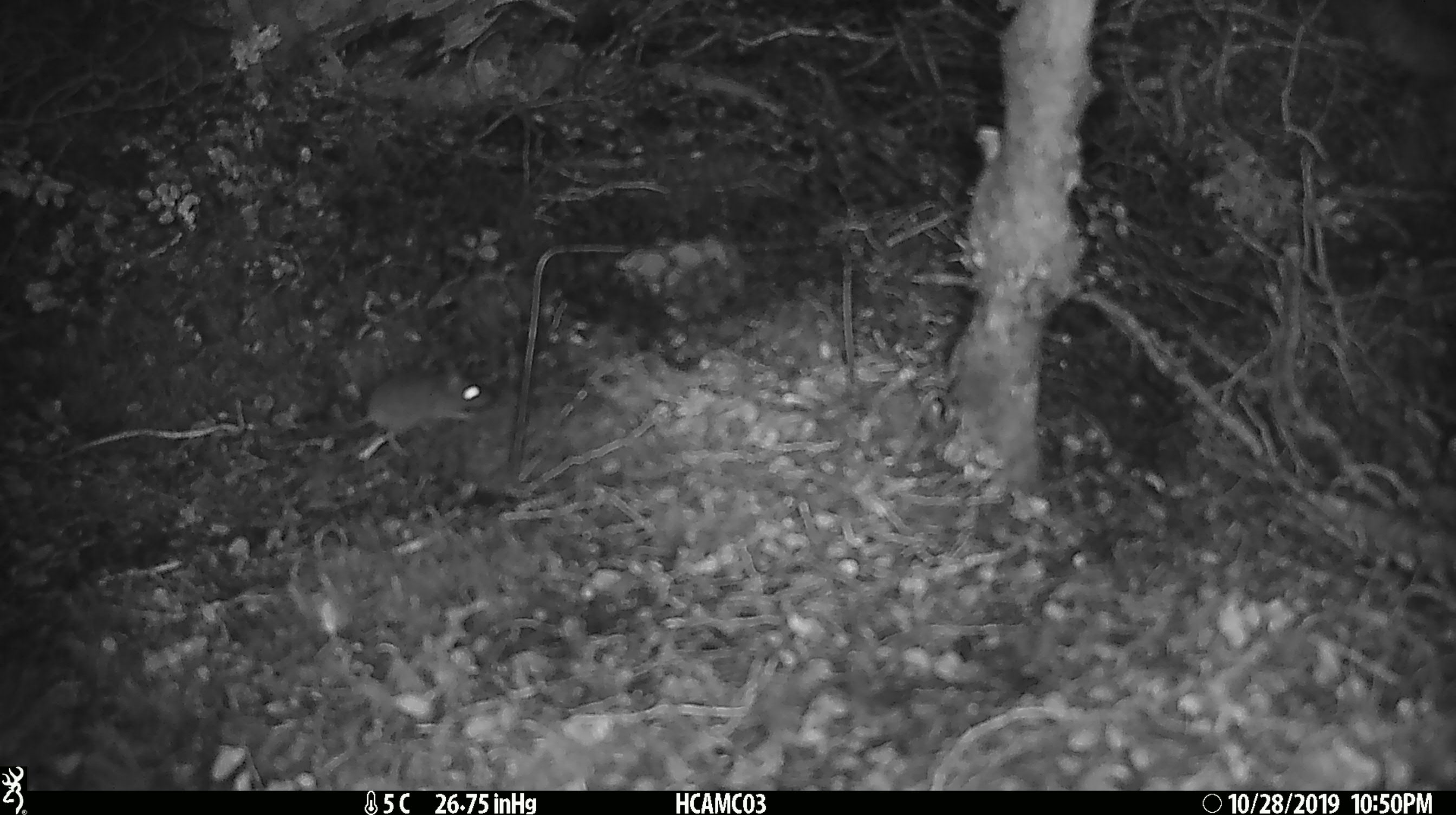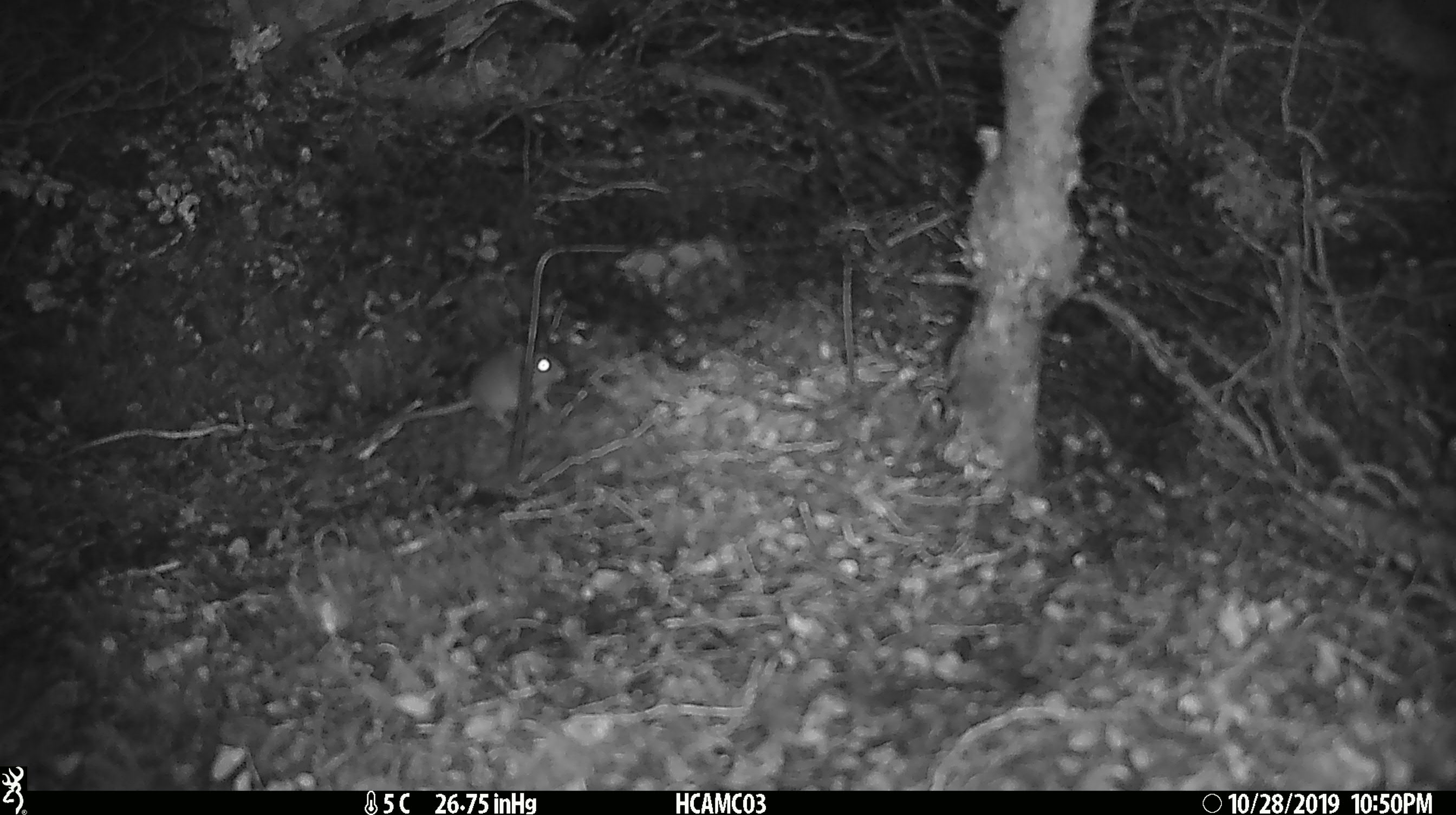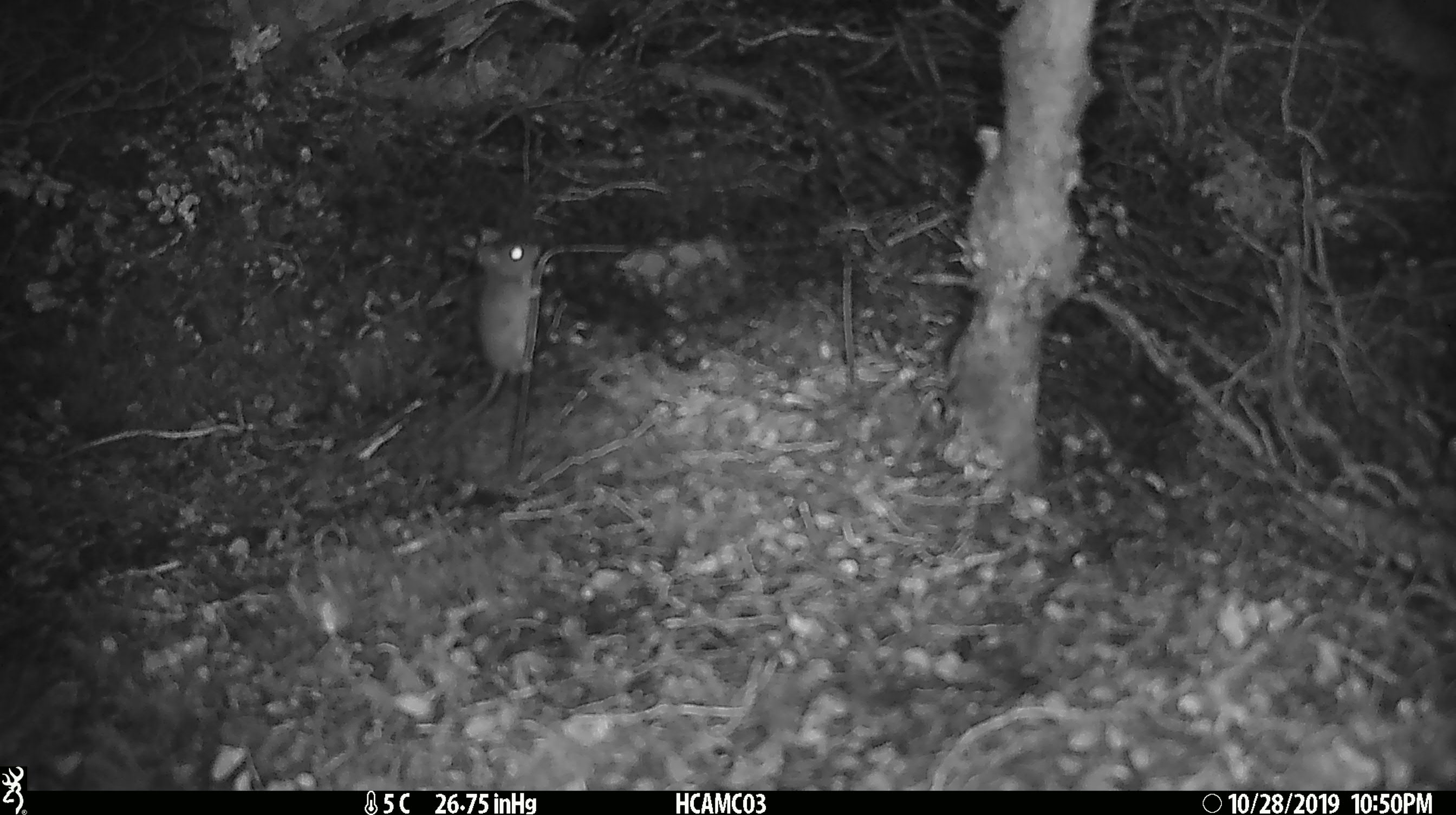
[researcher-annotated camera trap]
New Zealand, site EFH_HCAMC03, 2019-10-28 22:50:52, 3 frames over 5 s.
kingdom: Animalia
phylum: Chordata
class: Mammalia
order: Rodentia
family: Muridae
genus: Mus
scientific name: Mus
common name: mouse